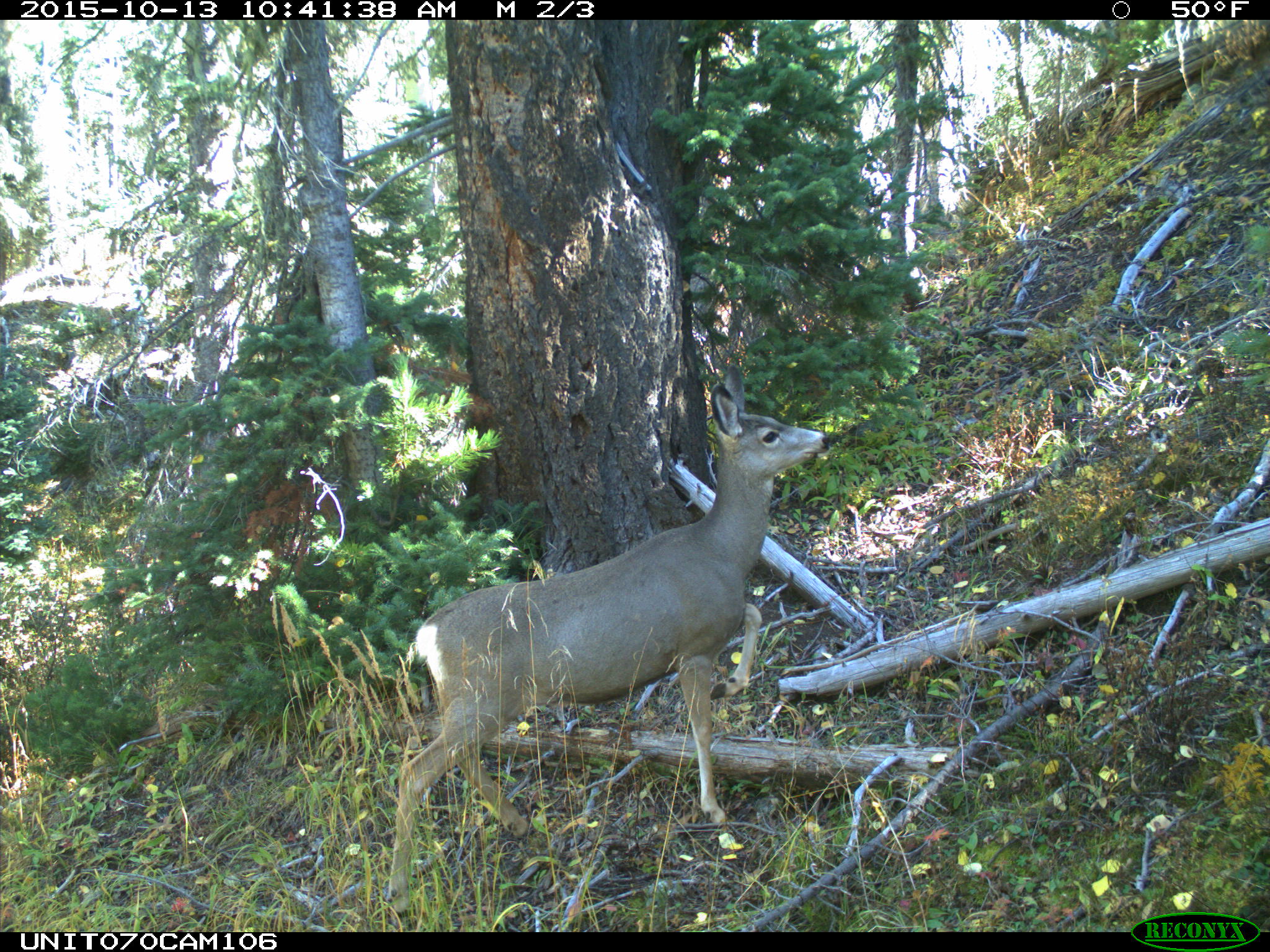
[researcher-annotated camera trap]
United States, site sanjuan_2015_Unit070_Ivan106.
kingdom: Animalia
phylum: Chordata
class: Mammalia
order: Artiodactyla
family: Cervidae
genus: Odocoileus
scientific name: Odocoileus hemionus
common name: mule deer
Odocoileus hemionus (mule deer).